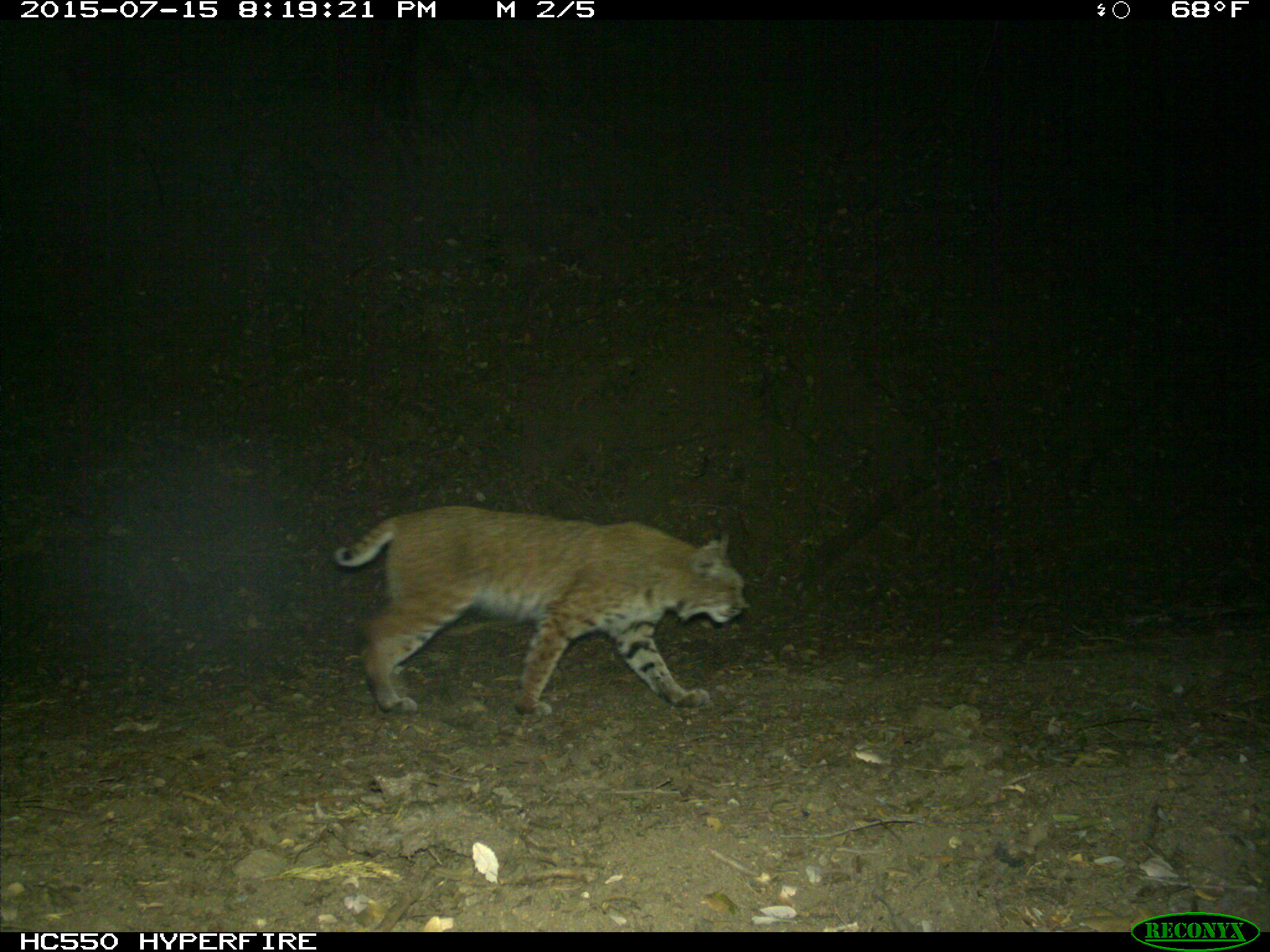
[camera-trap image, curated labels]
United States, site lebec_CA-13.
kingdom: Animalia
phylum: Chordata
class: Mammalia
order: Carnivora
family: Felidae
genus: Lynx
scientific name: Lynx rufus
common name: bobcat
Lynx rufus (bobcat).